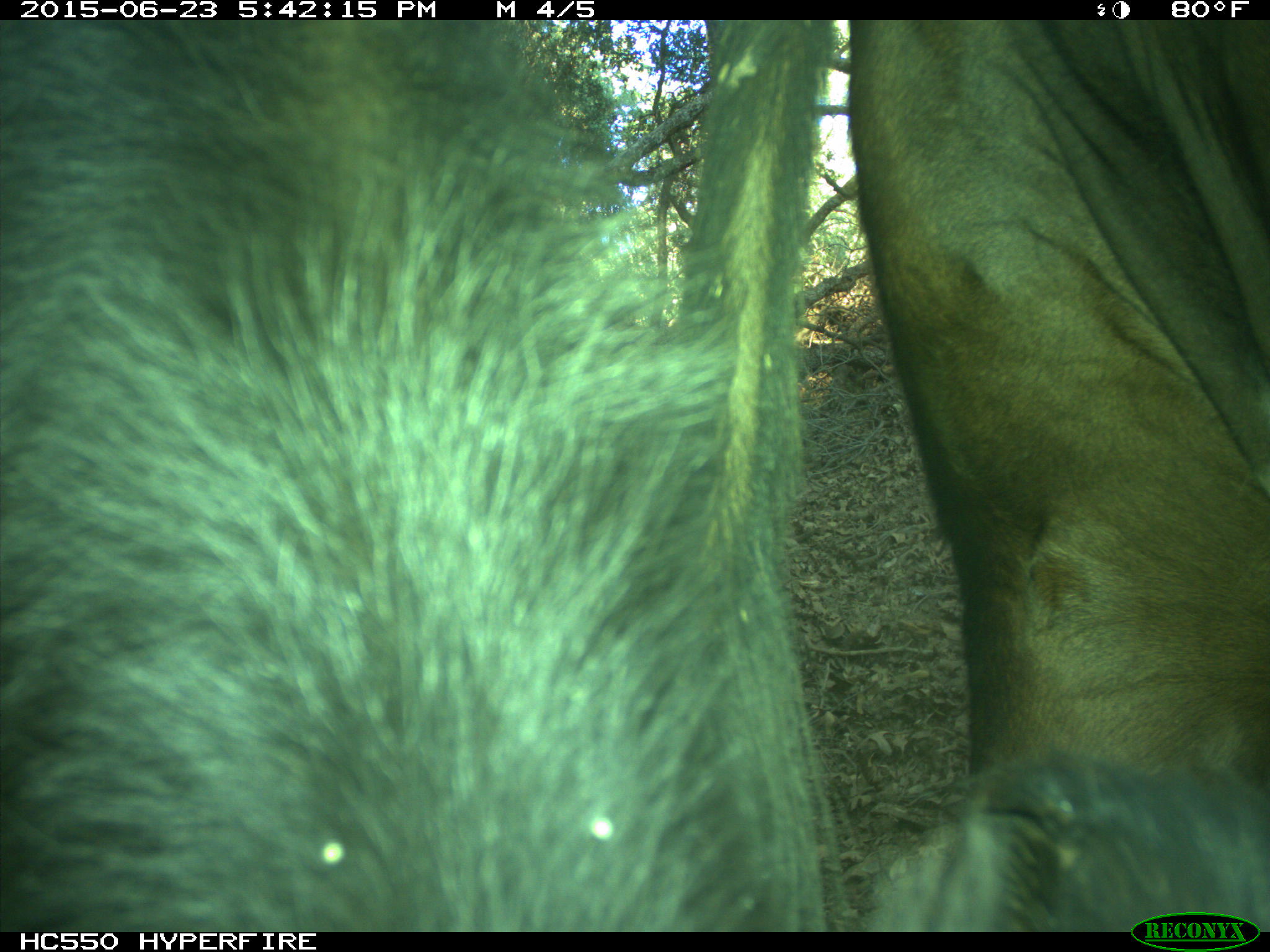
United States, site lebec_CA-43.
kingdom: Animalia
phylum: Chordata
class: Mammalia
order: Artiodactyla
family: Bovidae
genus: Bos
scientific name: Bos taurus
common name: domestic cow